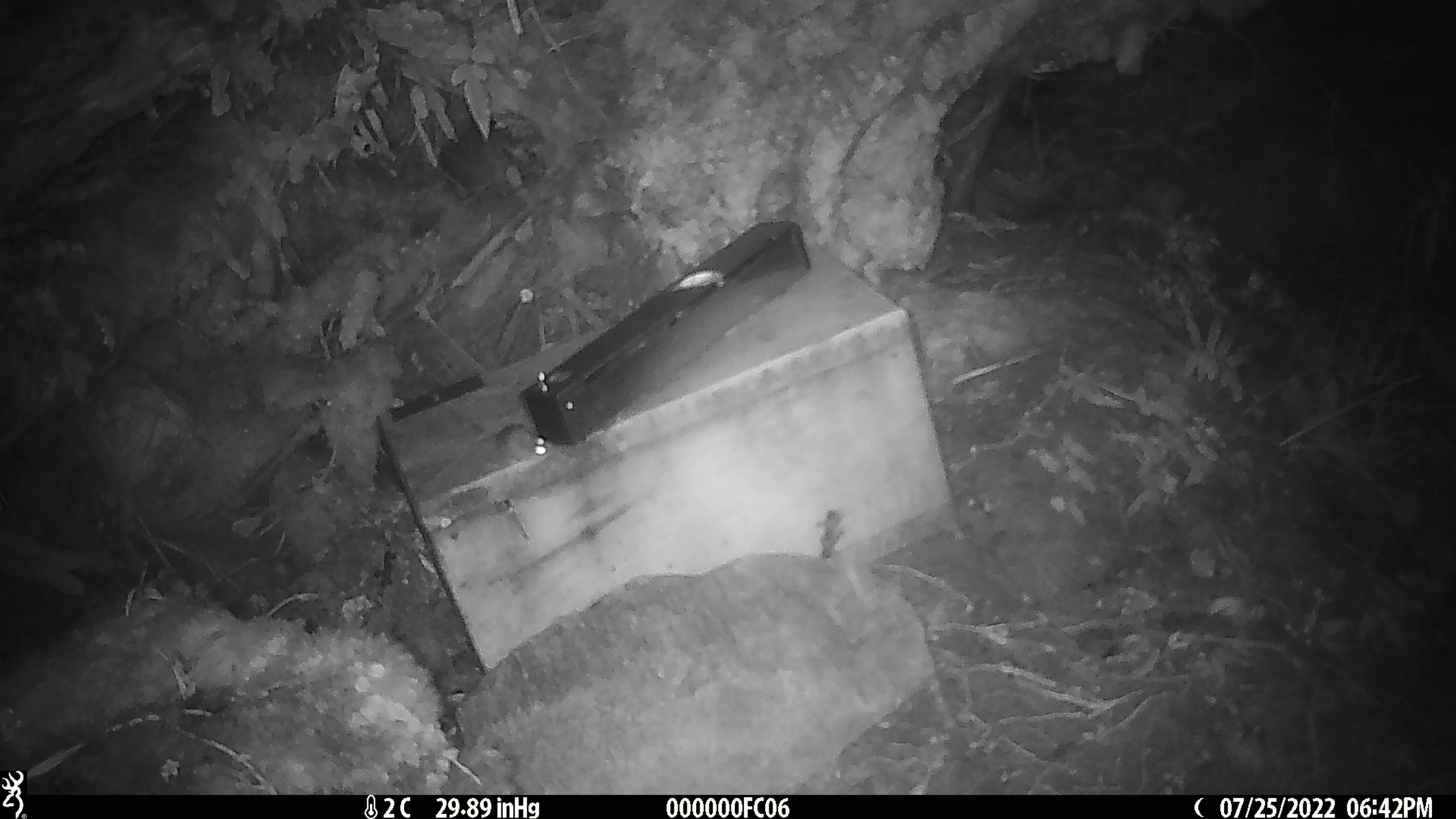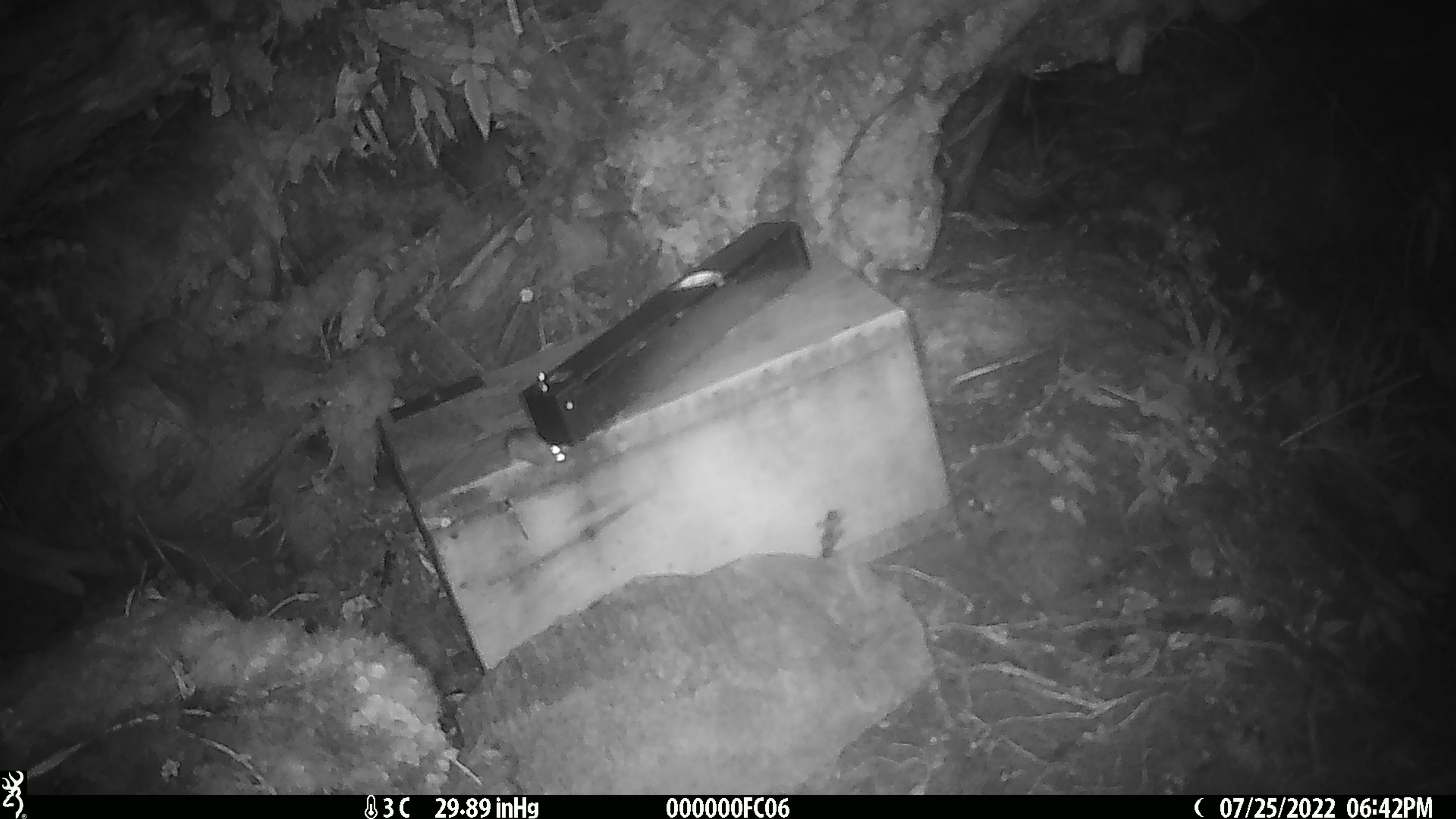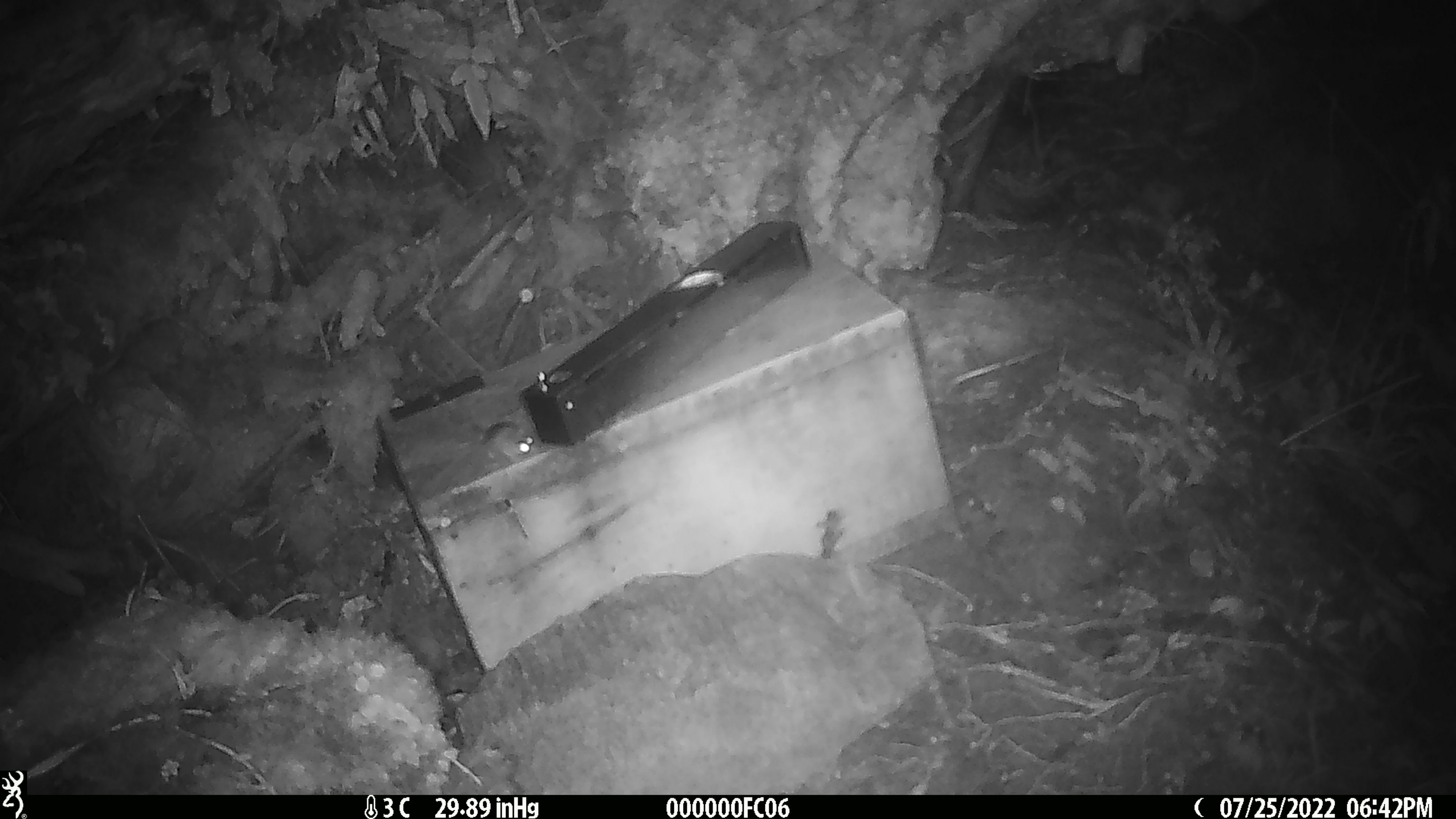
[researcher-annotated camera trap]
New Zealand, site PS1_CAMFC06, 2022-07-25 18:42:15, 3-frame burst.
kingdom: Animalia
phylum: Chordata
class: Mammalia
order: Rodentia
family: Muridae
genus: Mus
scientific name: Mus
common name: mouse